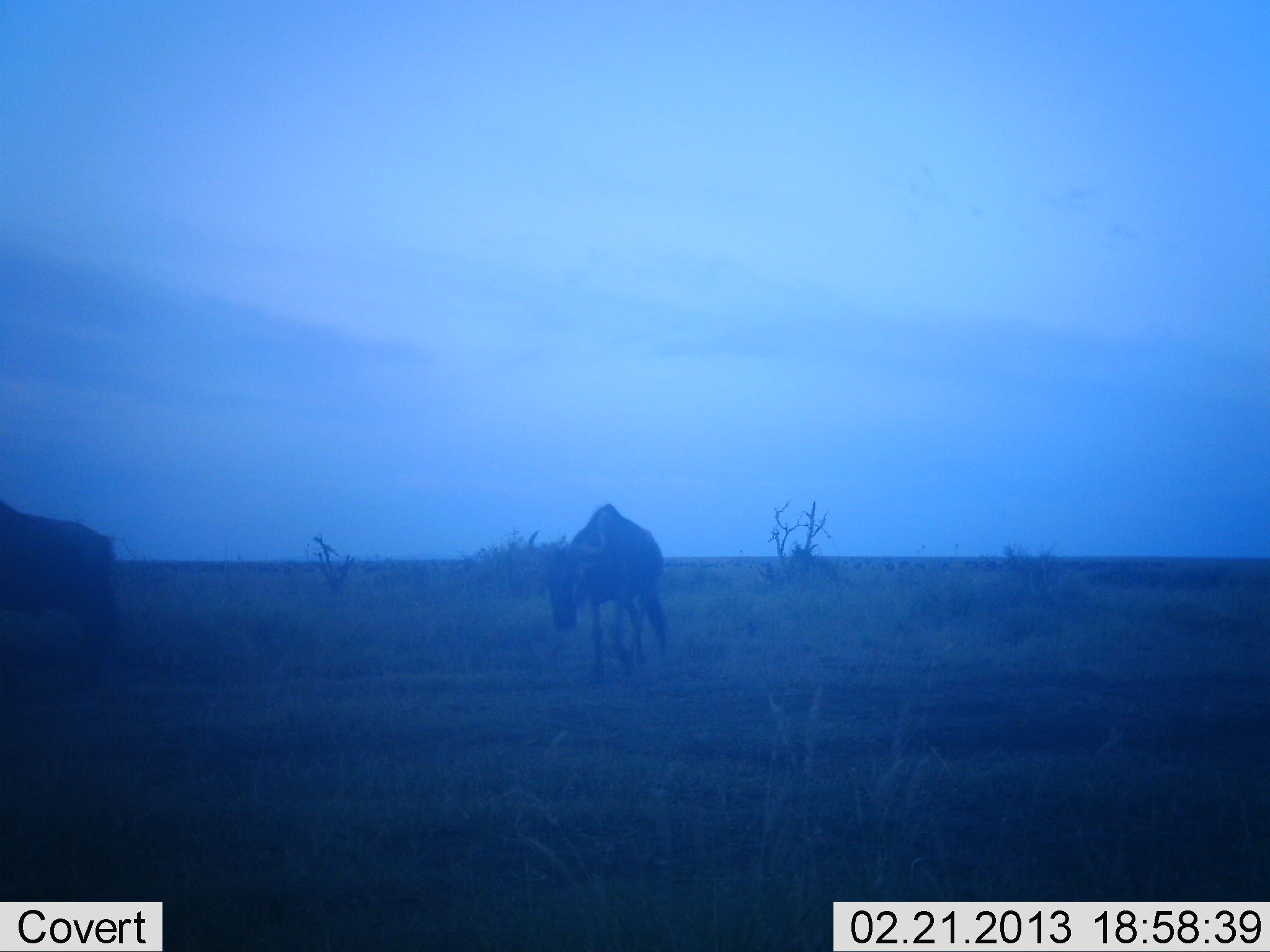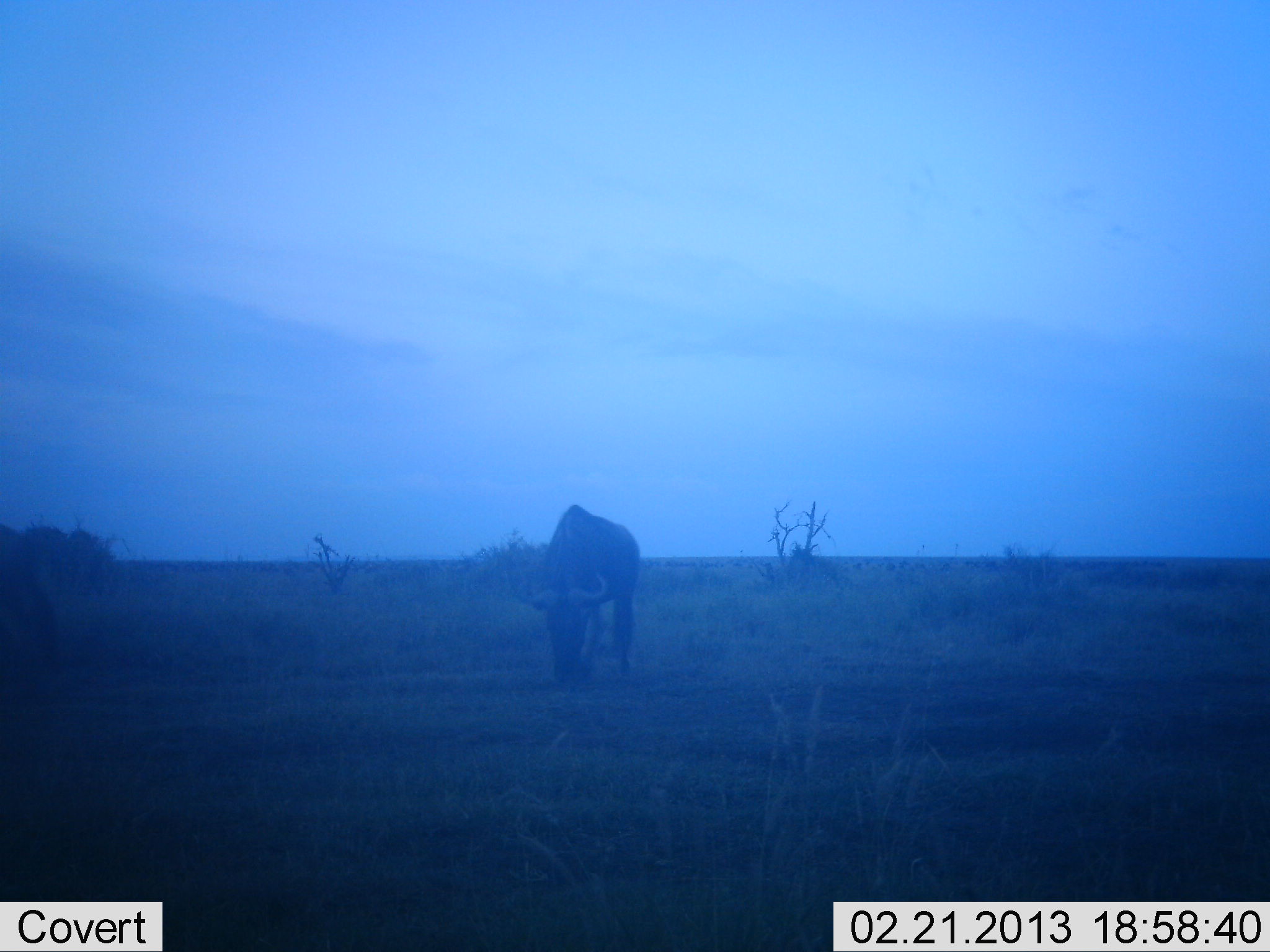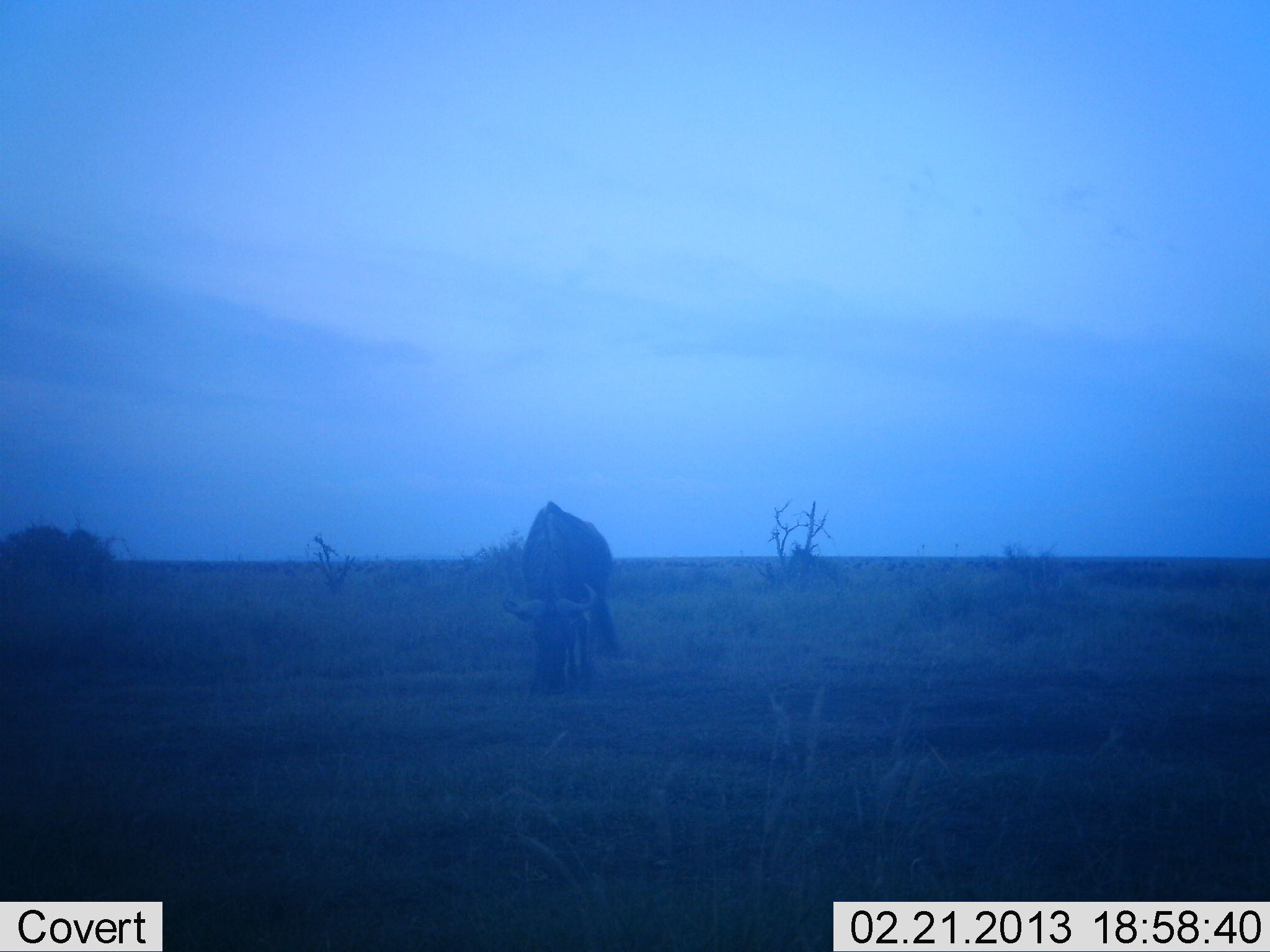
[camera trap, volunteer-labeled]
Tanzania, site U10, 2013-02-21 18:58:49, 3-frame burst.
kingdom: Animalia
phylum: Chordata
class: Mammalia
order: Artiodactyla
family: Bovidae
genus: Connochaetes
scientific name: Connochaetes taurinus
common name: blue wildebeest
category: wildebeest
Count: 2.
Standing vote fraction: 12%.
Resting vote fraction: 0%.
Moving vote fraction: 56%.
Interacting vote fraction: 0%.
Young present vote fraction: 0%.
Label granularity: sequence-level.